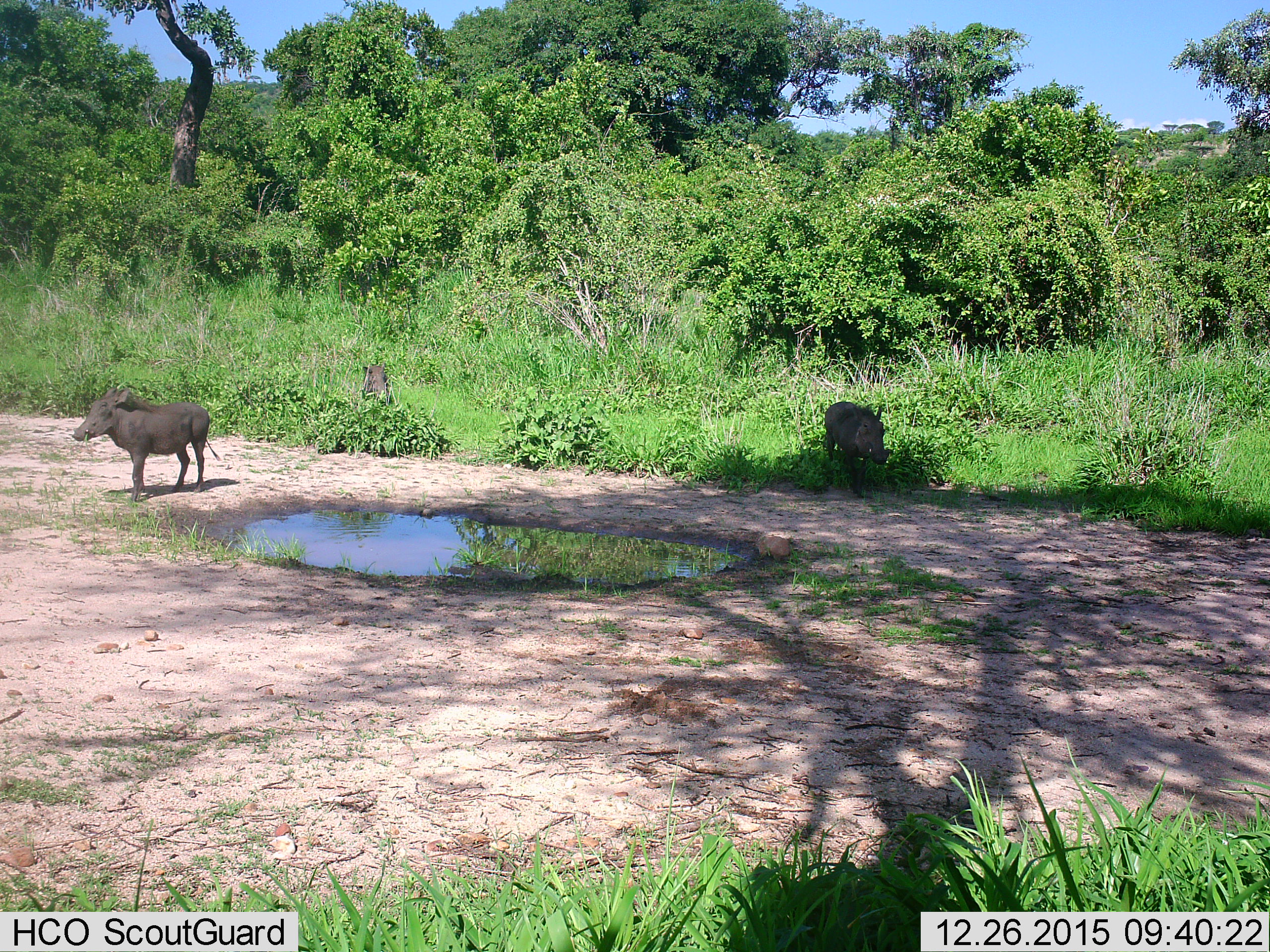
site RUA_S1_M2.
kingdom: Animalia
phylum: Chordata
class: Mammalia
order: Artiodactyla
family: Suidae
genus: Phacochoerus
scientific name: Phacochoerus africanus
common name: warthog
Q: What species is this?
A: Warthog (Phacochoerus africanus).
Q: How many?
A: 3.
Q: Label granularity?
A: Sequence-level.